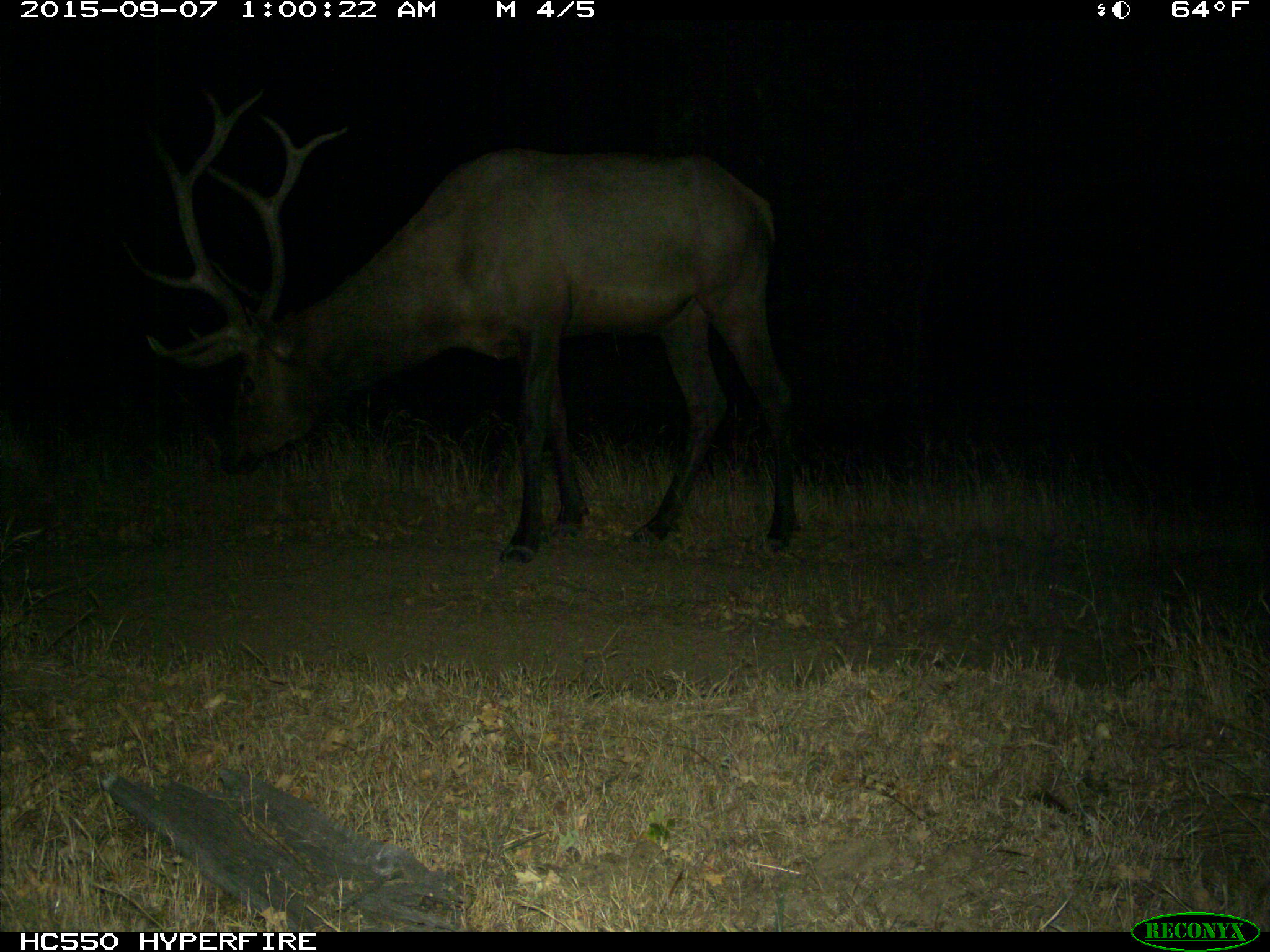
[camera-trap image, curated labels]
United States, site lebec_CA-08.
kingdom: Animalia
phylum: Chordata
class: Mammalia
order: Artiodactyla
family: Cervidae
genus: Cervus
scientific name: Cervus canadensis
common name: elk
Cervus canadensis (elk).